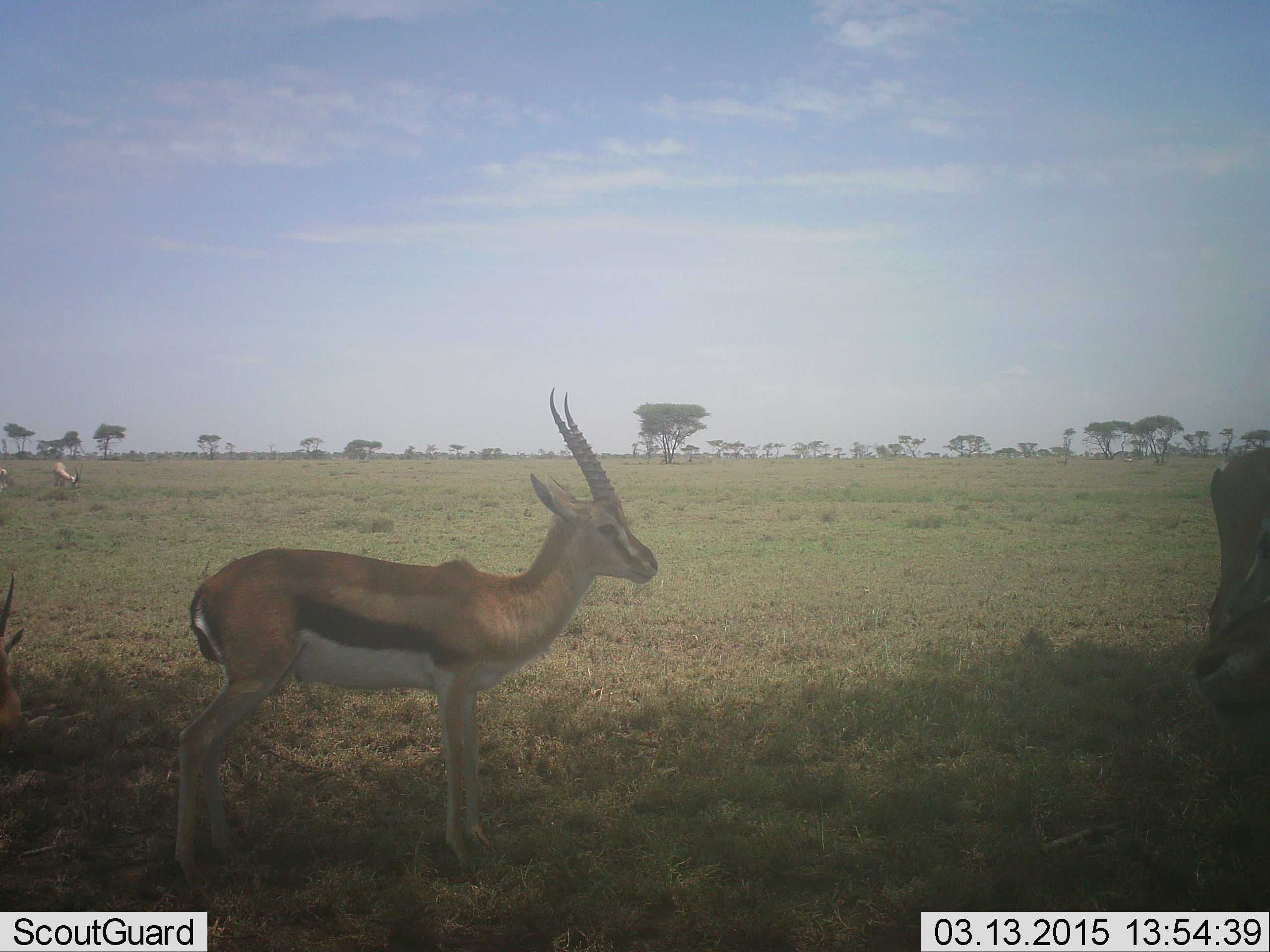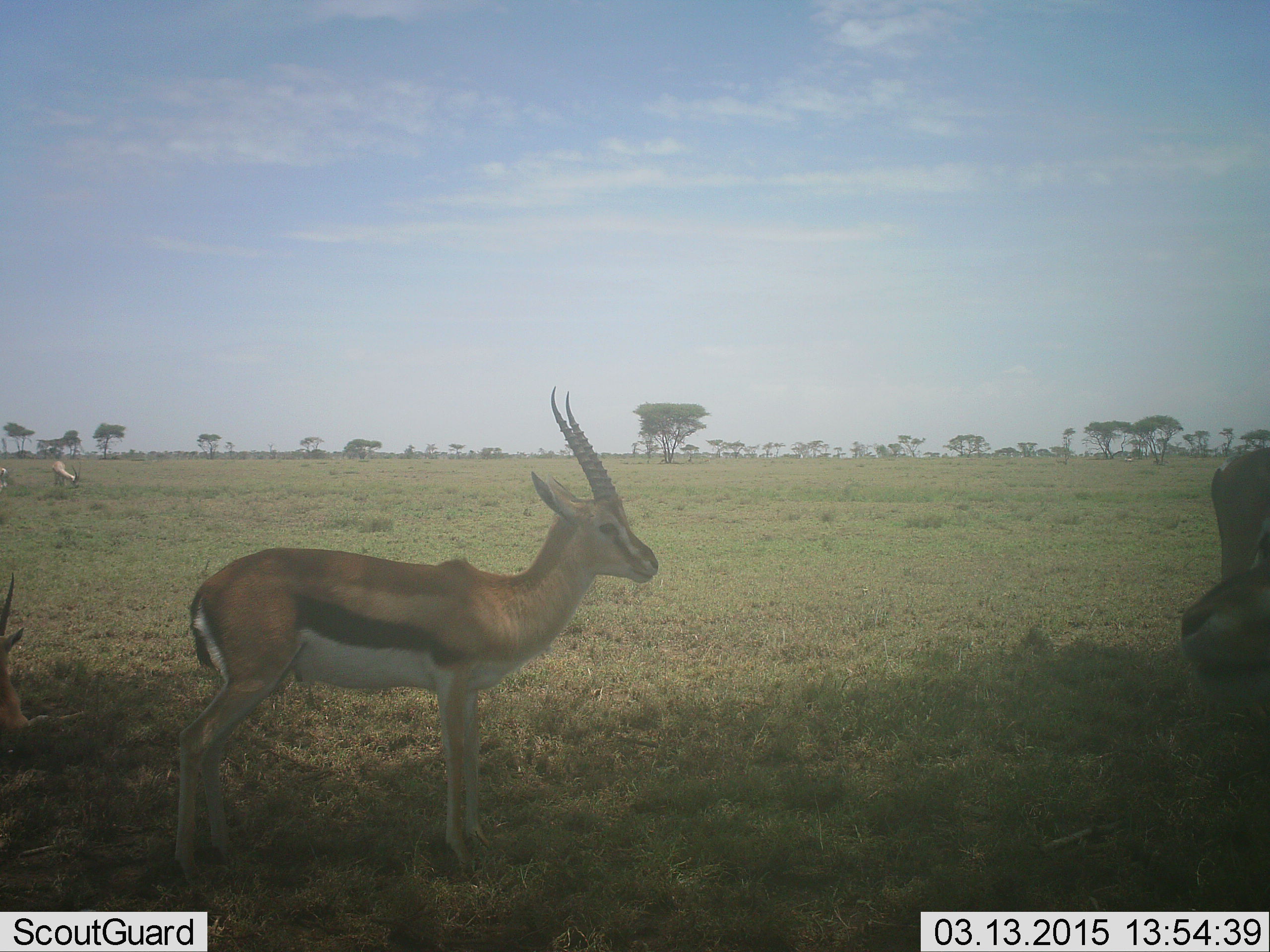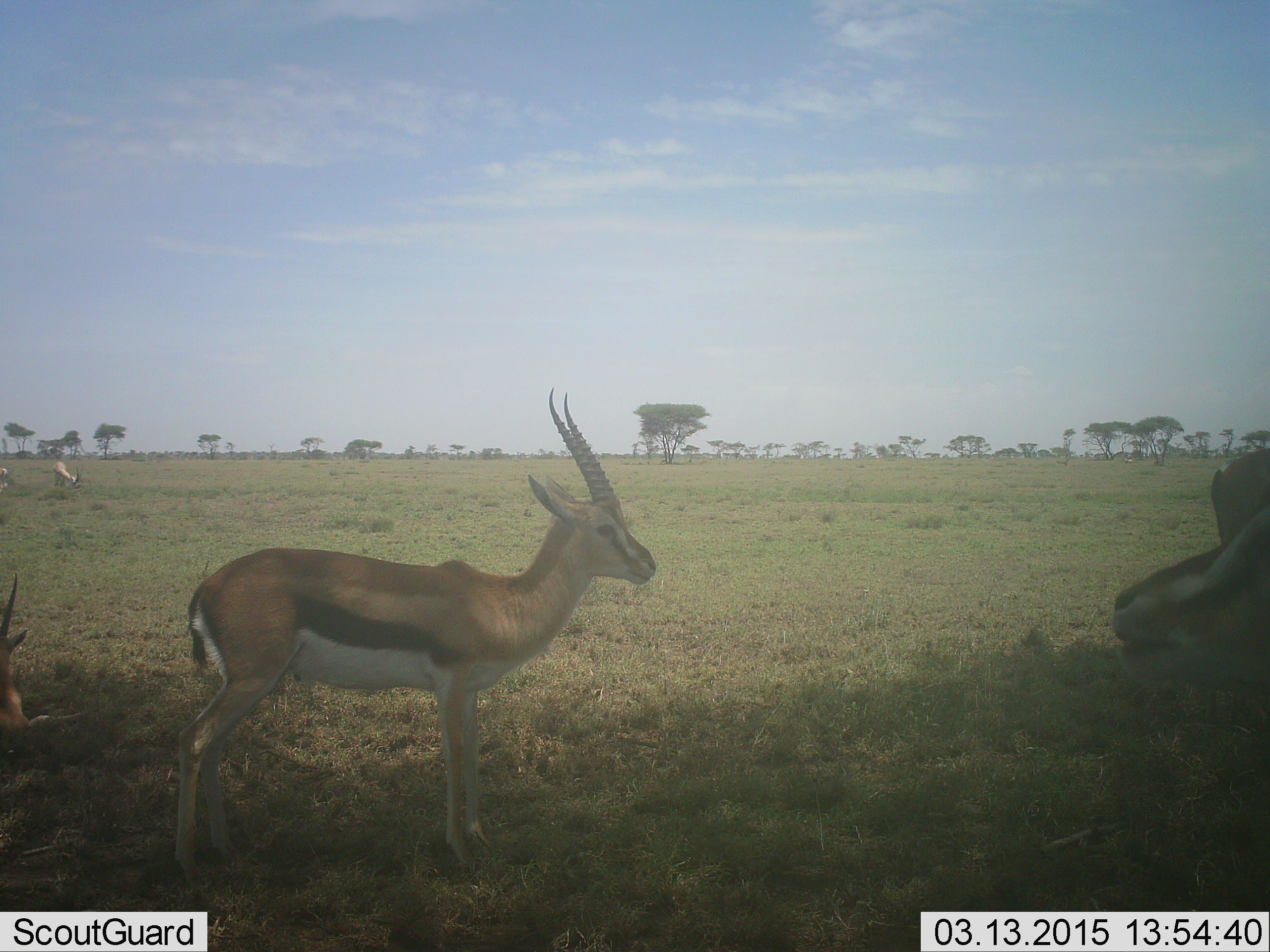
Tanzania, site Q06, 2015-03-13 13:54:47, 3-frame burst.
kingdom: Animalia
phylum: Chordata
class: Mammalia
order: Artiodactyla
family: Bovidae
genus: Eudorcas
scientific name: Eudorcas thomsonii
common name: thomson's gazelle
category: gazellethomsons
Gazellethomsons (thomson's gazelle) (Eudorcas thomsonii), count 3. Behavior (volunteer vote fractions): standing 82%, resting 45%, moving 9%, interacting 0%. Young present (vote fraction): 0%. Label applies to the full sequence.